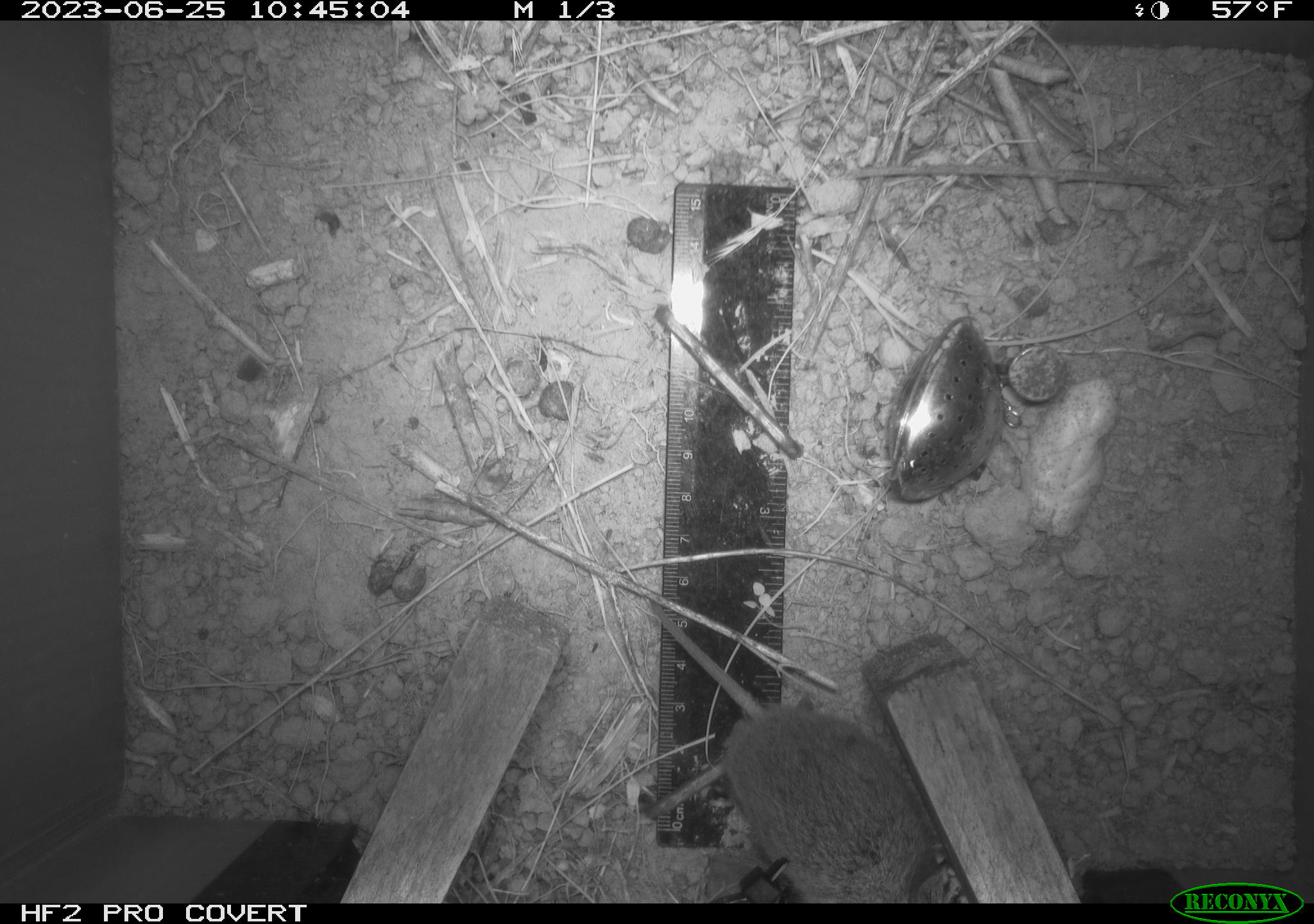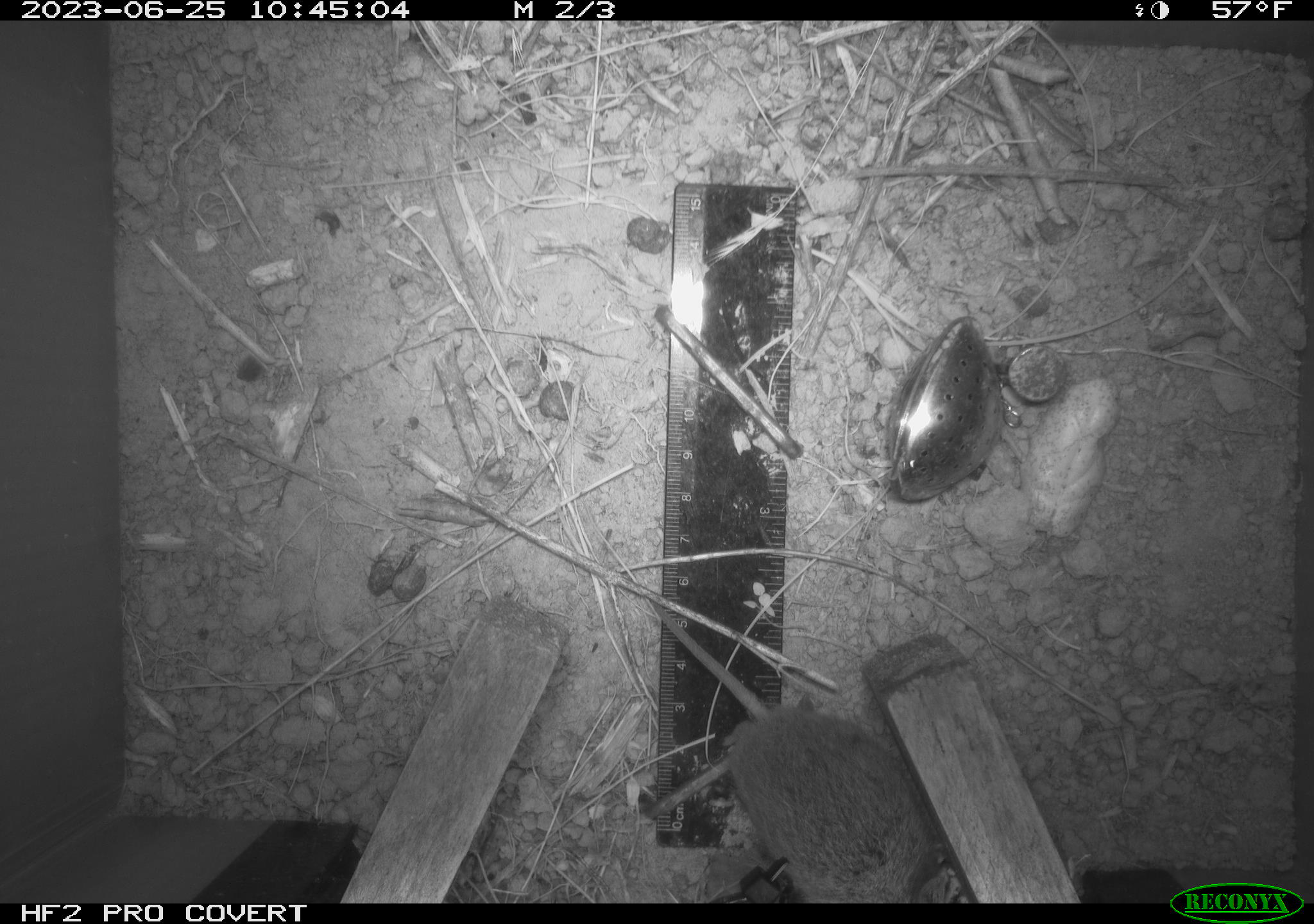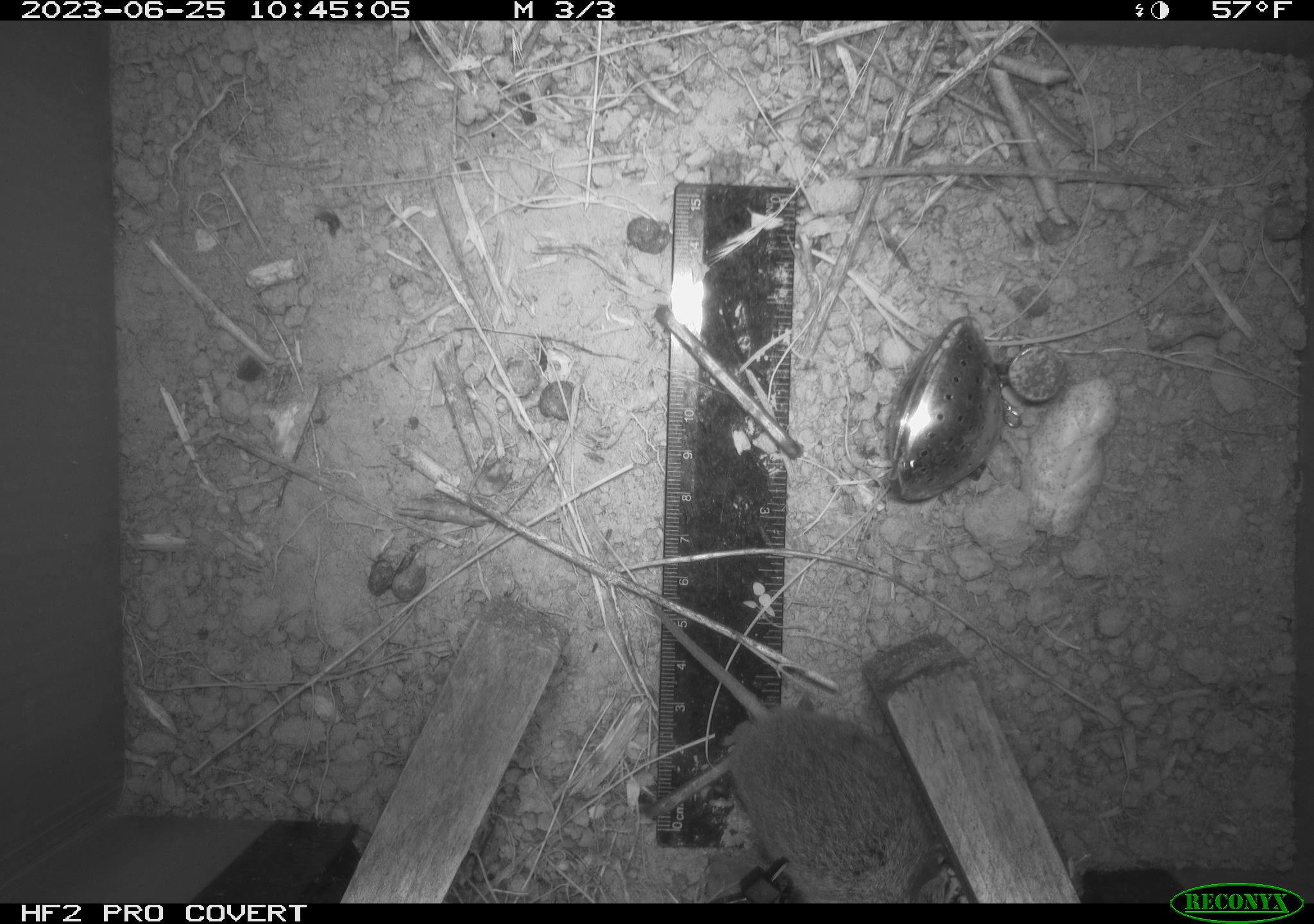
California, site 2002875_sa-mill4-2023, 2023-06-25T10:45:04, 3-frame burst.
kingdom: Animalia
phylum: Chordata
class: Mammalia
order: Rodentia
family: Cricetidae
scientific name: Arvicolinae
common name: voles, lemmings, and muskrats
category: arvicolinae subfamily